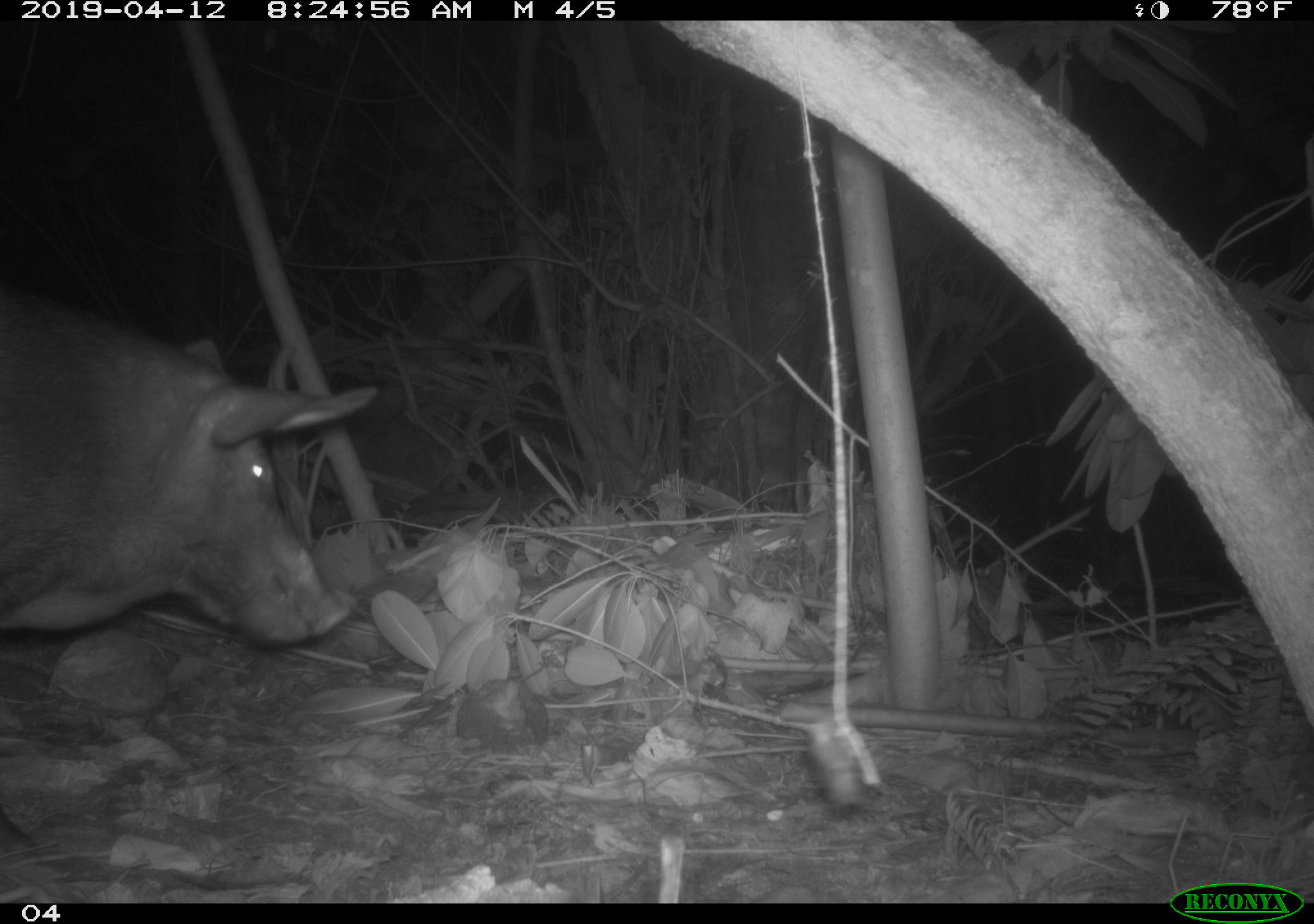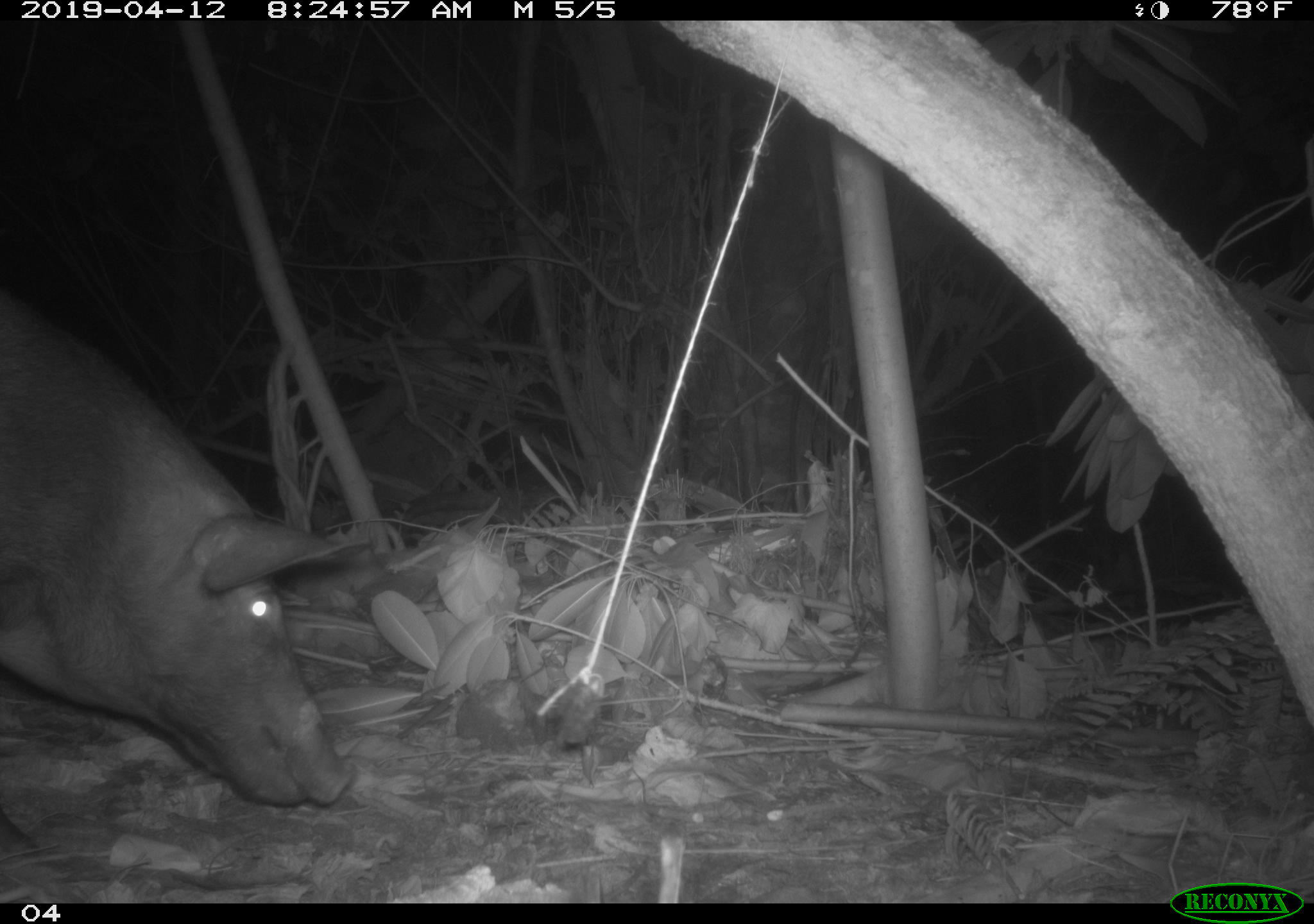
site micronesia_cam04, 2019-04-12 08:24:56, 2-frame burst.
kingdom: Animalia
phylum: Chordata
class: Mammalia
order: Artiodactyla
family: Suidae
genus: Sus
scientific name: Sus scrofa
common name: pig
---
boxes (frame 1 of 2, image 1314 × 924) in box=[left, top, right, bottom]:
pig: box=[0, 280, 368, 667]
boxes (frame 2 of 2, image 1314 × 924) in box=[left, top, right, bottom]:
pig: box=[0, 274, 360, 831]